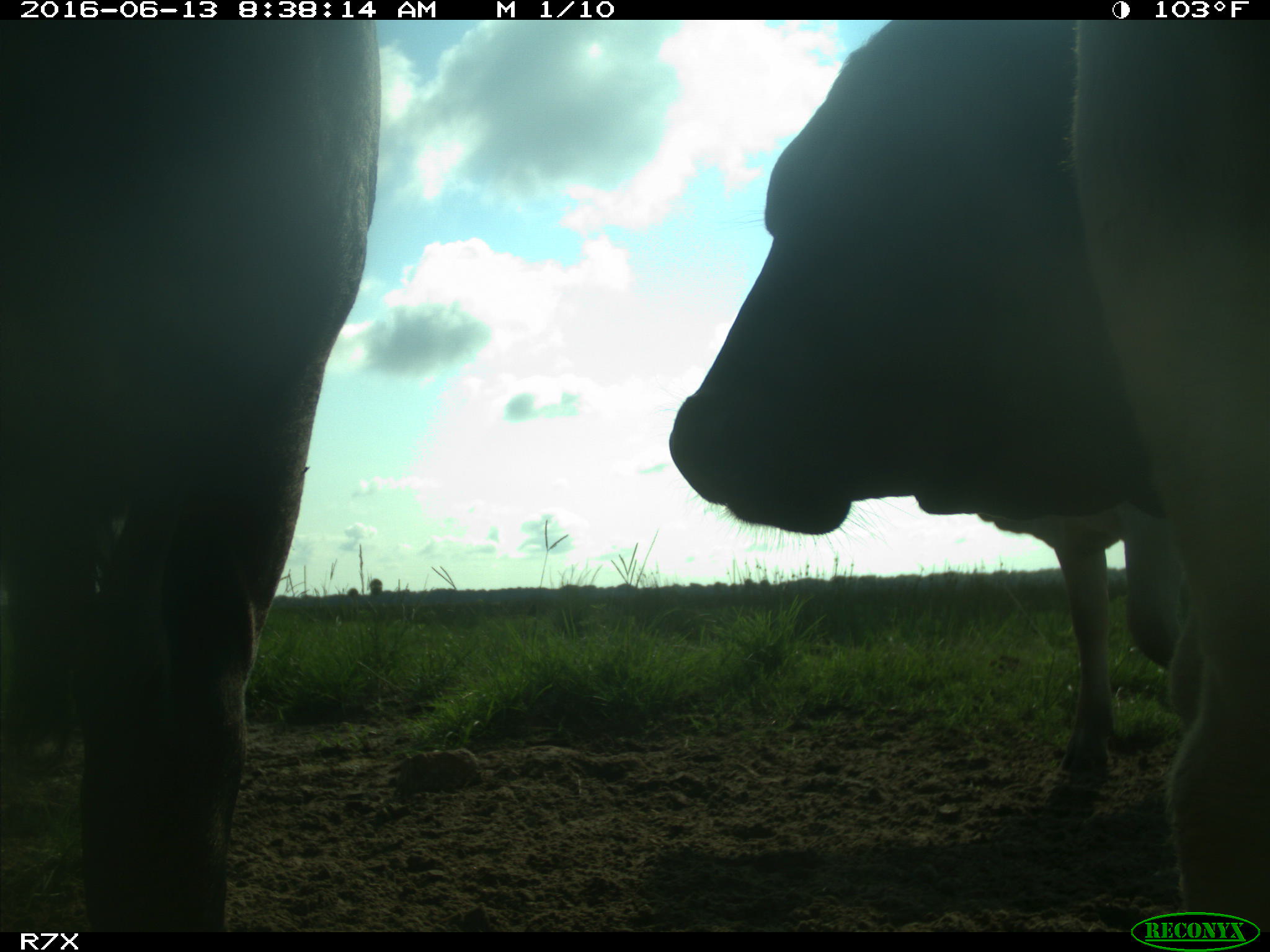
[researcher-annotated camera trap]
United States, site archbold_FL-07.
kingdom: Animalia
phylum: Chordata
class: Mammalia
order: Artiodactyla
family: Bovidae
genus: Bos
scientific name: Bos taurus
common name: domestic cow